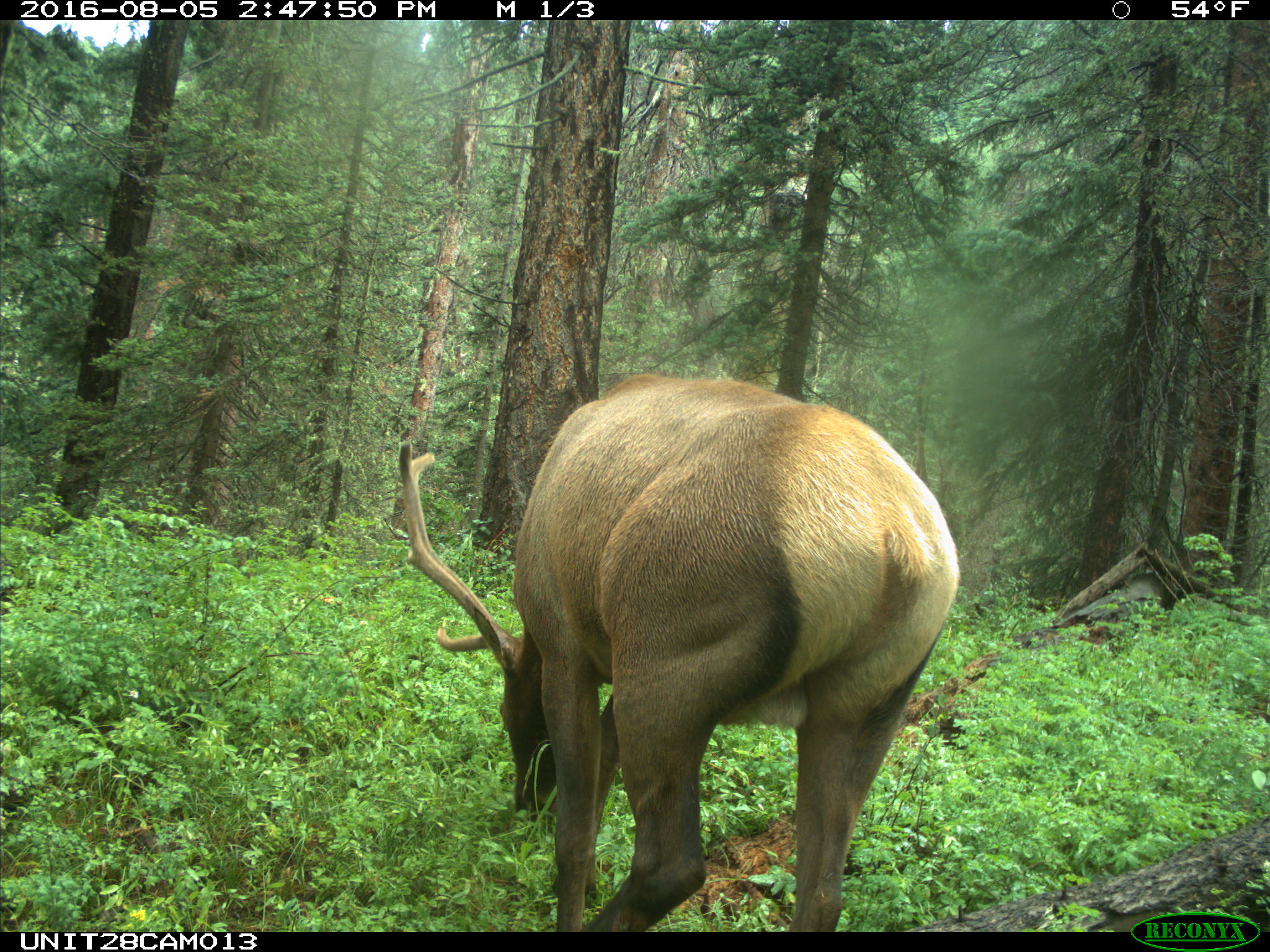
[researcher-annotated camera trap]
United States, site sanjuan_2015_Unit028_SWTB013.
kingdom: Animalia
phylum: Chordata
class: Mammalia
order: Artiodactyla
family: Cervidae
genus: Cervus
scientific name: Cervus elaphus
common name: red deer